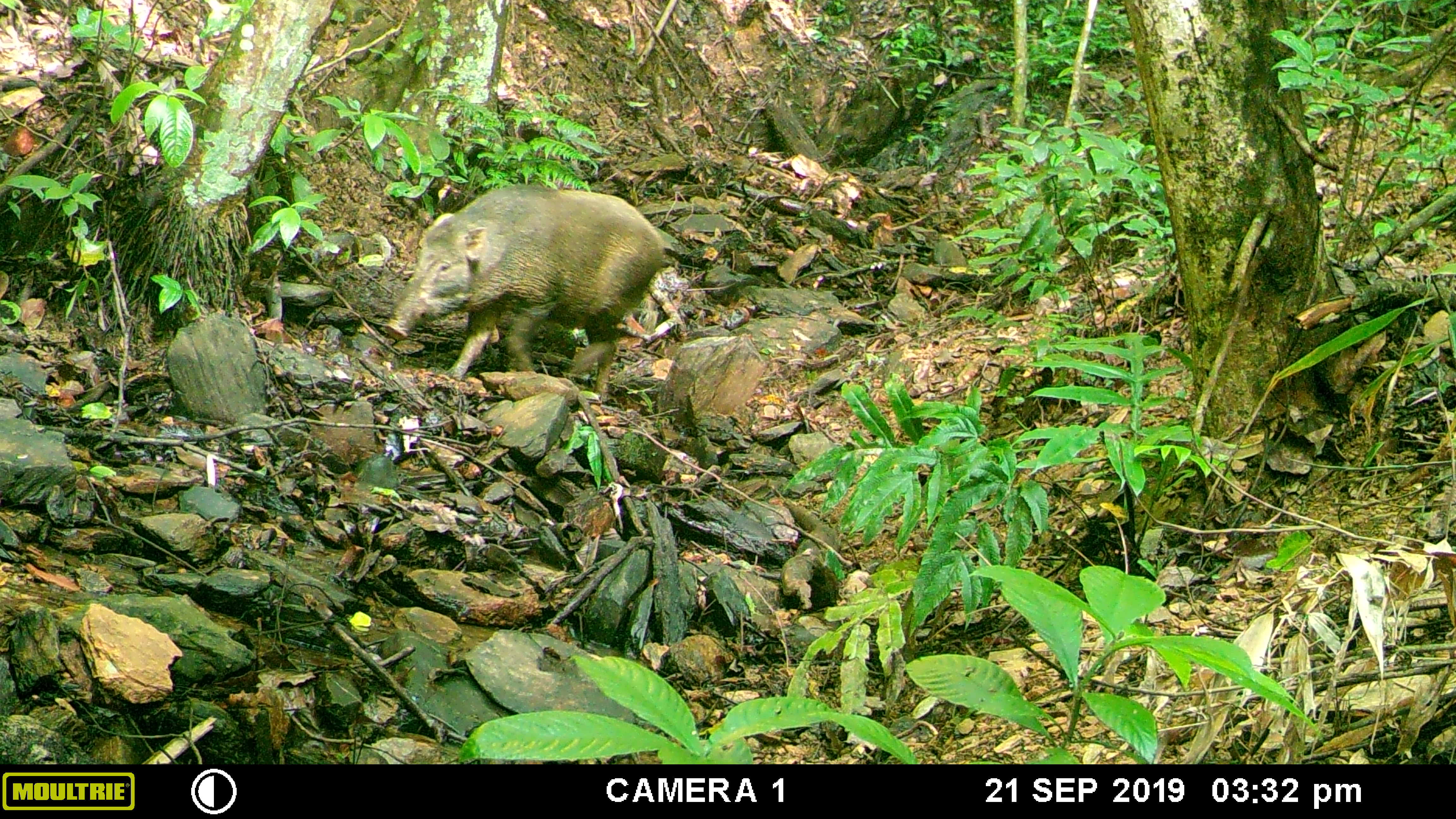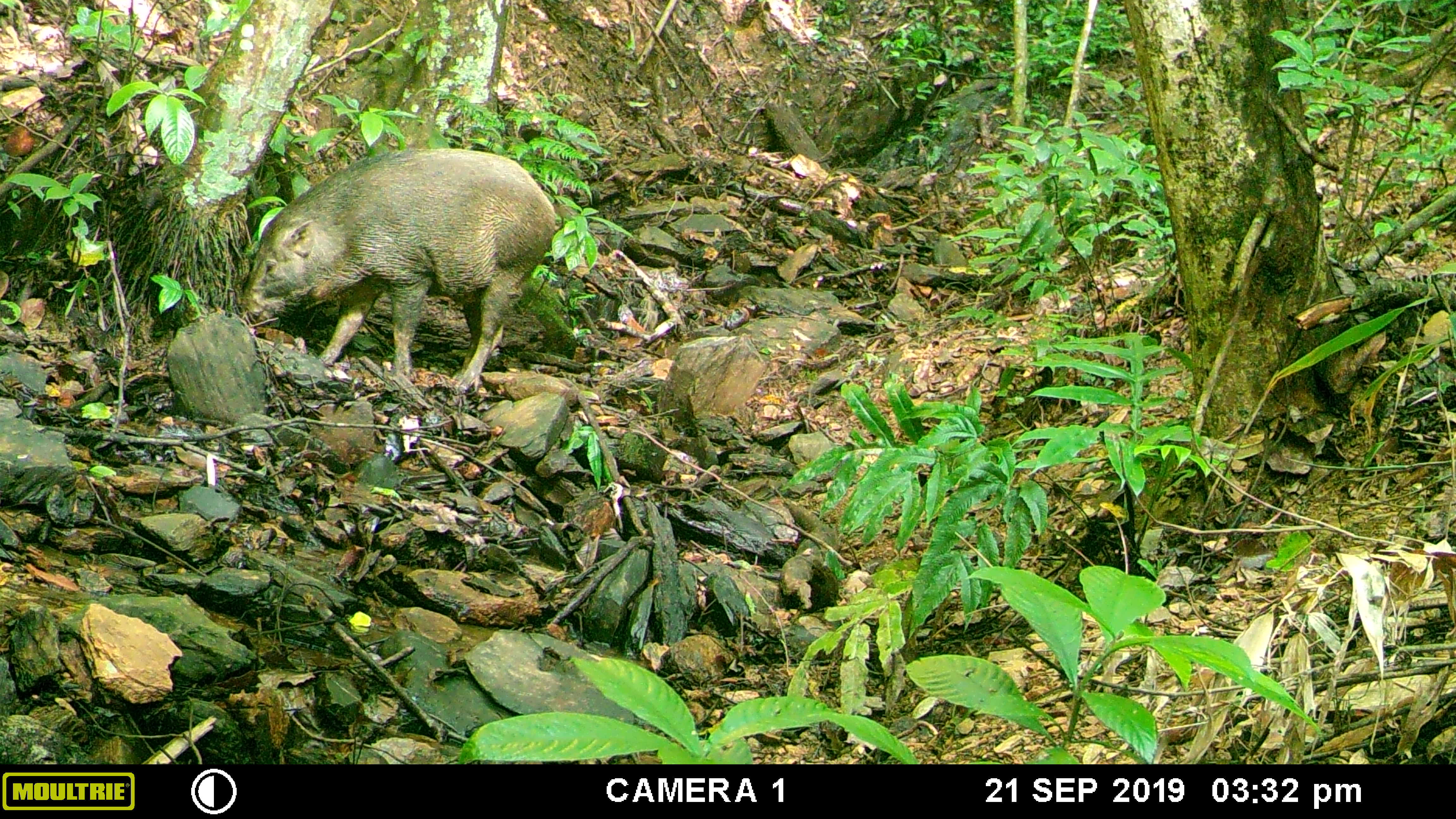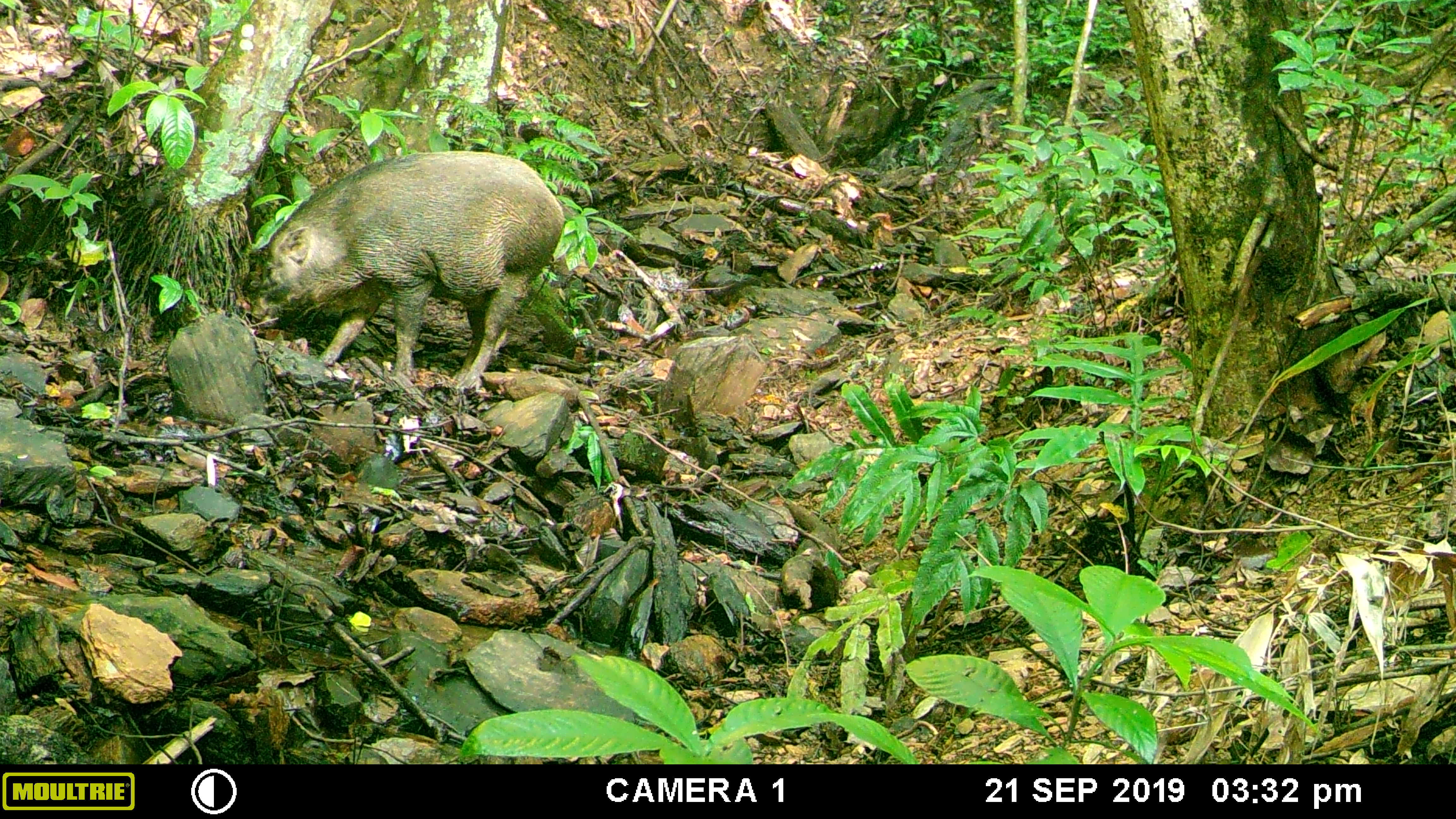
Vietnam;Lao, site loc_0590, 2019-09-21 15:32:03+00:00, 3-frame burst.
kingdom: Animalia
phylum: Chordata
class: Mammalia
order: Artiodactyla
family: Suidae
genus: Sus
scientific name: Sus scrofa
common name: eurasian wild pig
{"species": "eurasian wild pig (Sus scrofa)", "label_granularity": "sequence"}